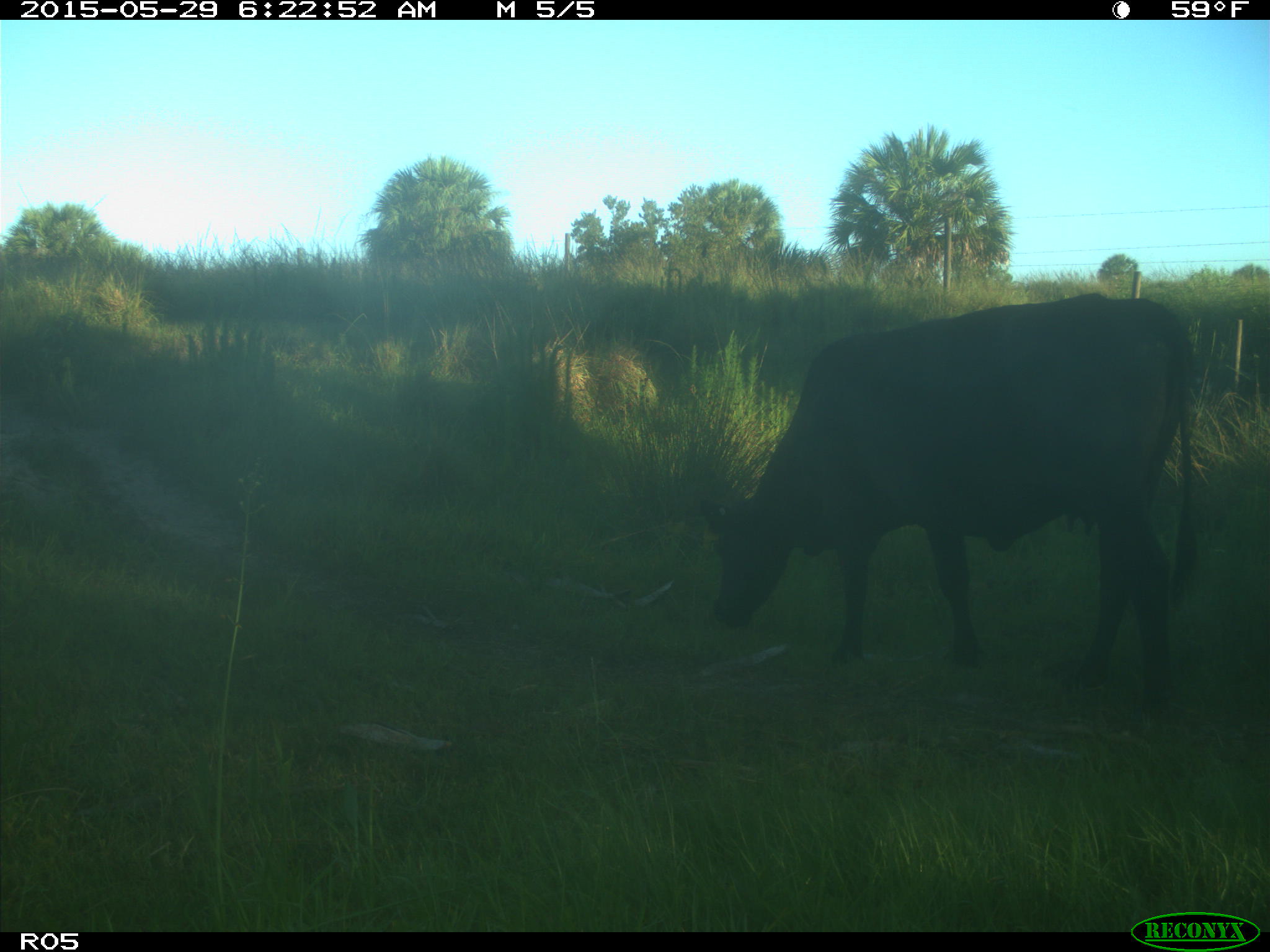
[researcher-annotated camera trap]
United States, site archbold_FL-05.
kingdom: Animalia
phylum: Chordata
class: Mammalia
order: Artiodactyla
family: Bovidae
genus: Bos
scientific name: Bos taurus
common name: domestic cow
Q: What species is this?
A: Bos taurus (domestic cow).